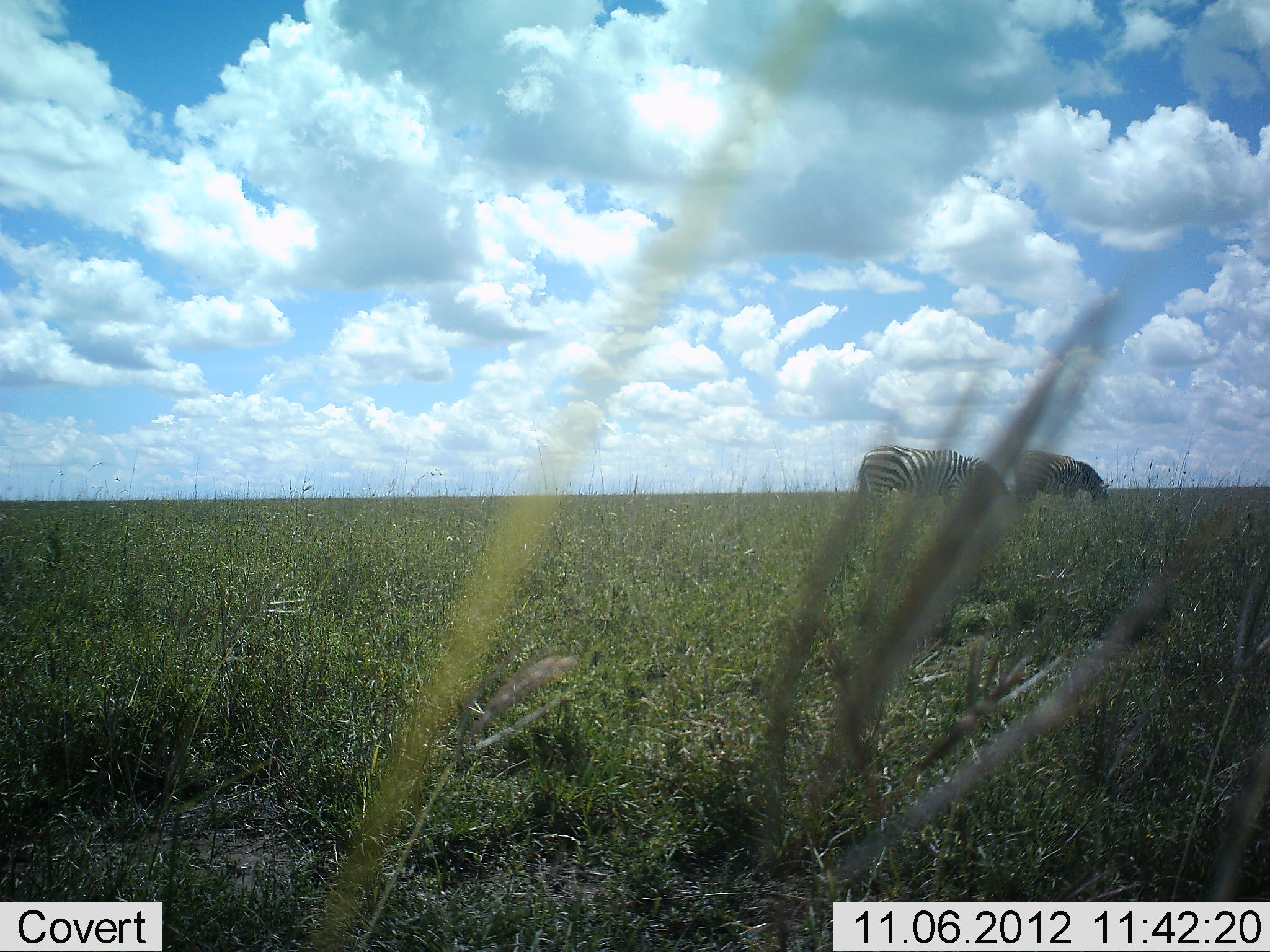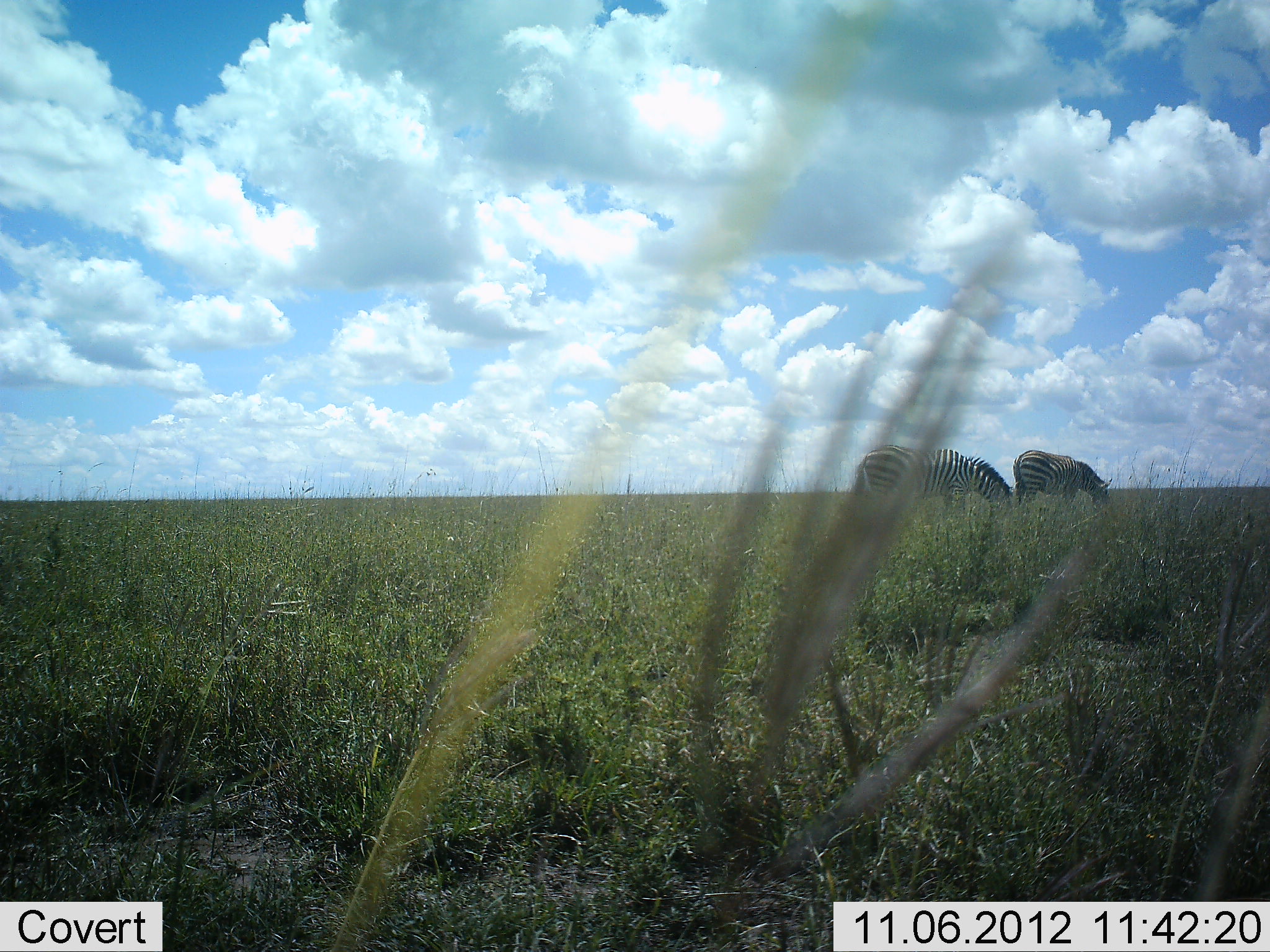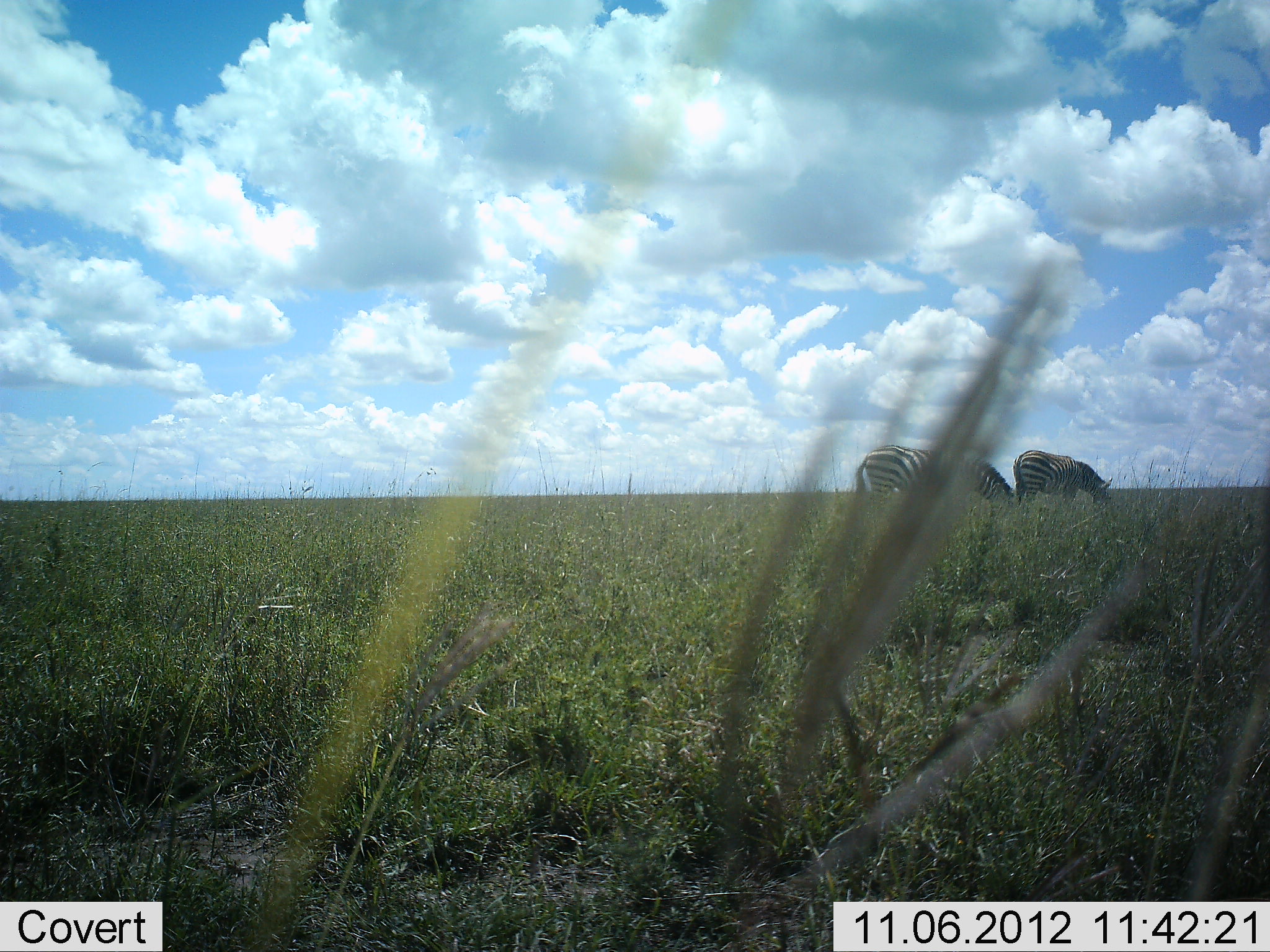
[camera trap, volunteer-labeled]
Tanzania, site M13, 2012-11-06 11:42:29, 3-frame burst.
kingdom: Animalia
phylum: Chordata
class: Mammalia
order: Perissodactyla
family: Equidae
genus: Equus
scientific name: Equus quagga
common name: plains zebra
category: zebra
Zebra (plains zebra) (Equus quagga), count 2. Behavior (volunteer vote fractions): standing 40%, resting 0%, moving 0%, interacting 0%. Young present (vote fraction): 0%. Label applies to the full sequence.